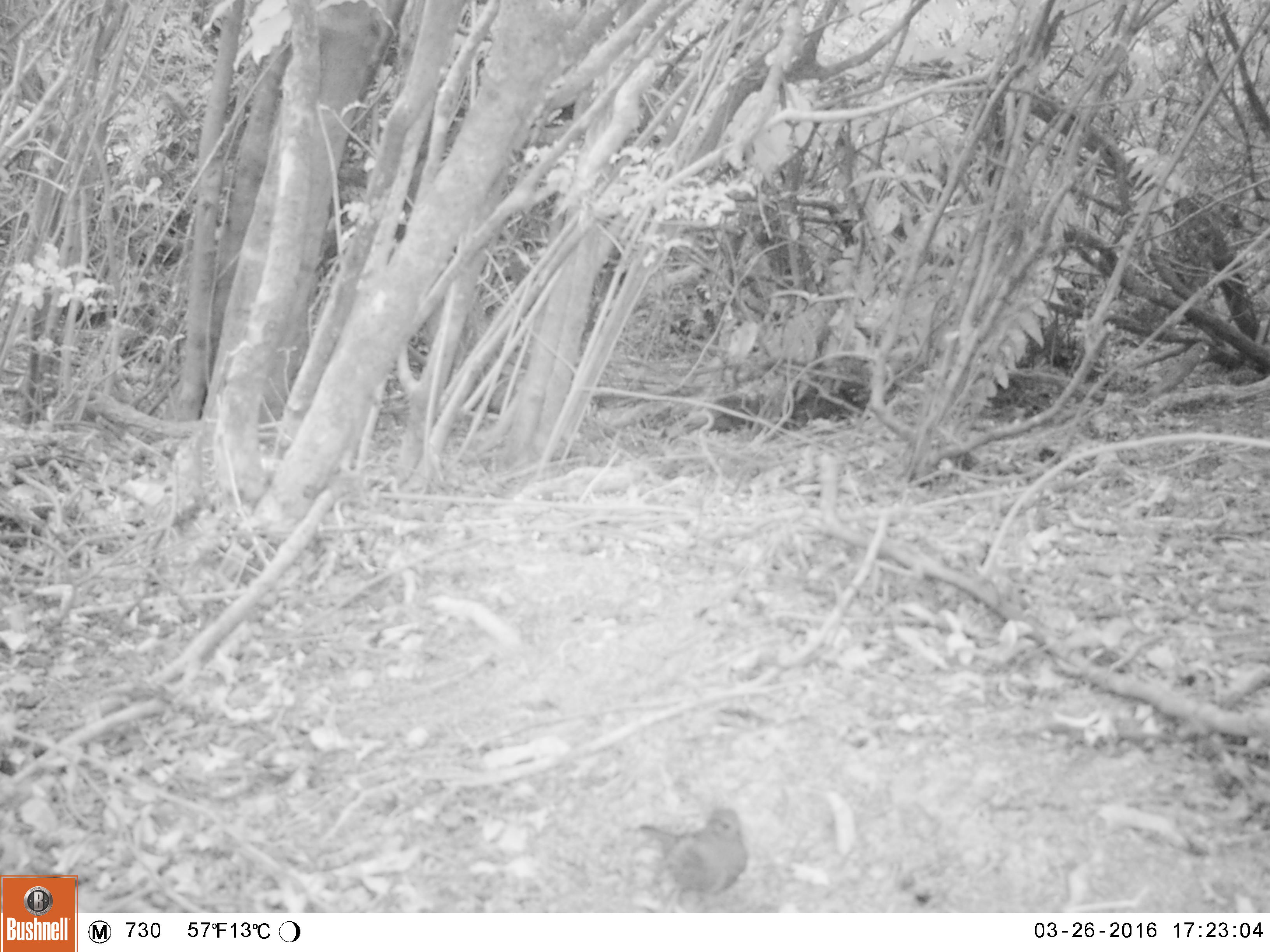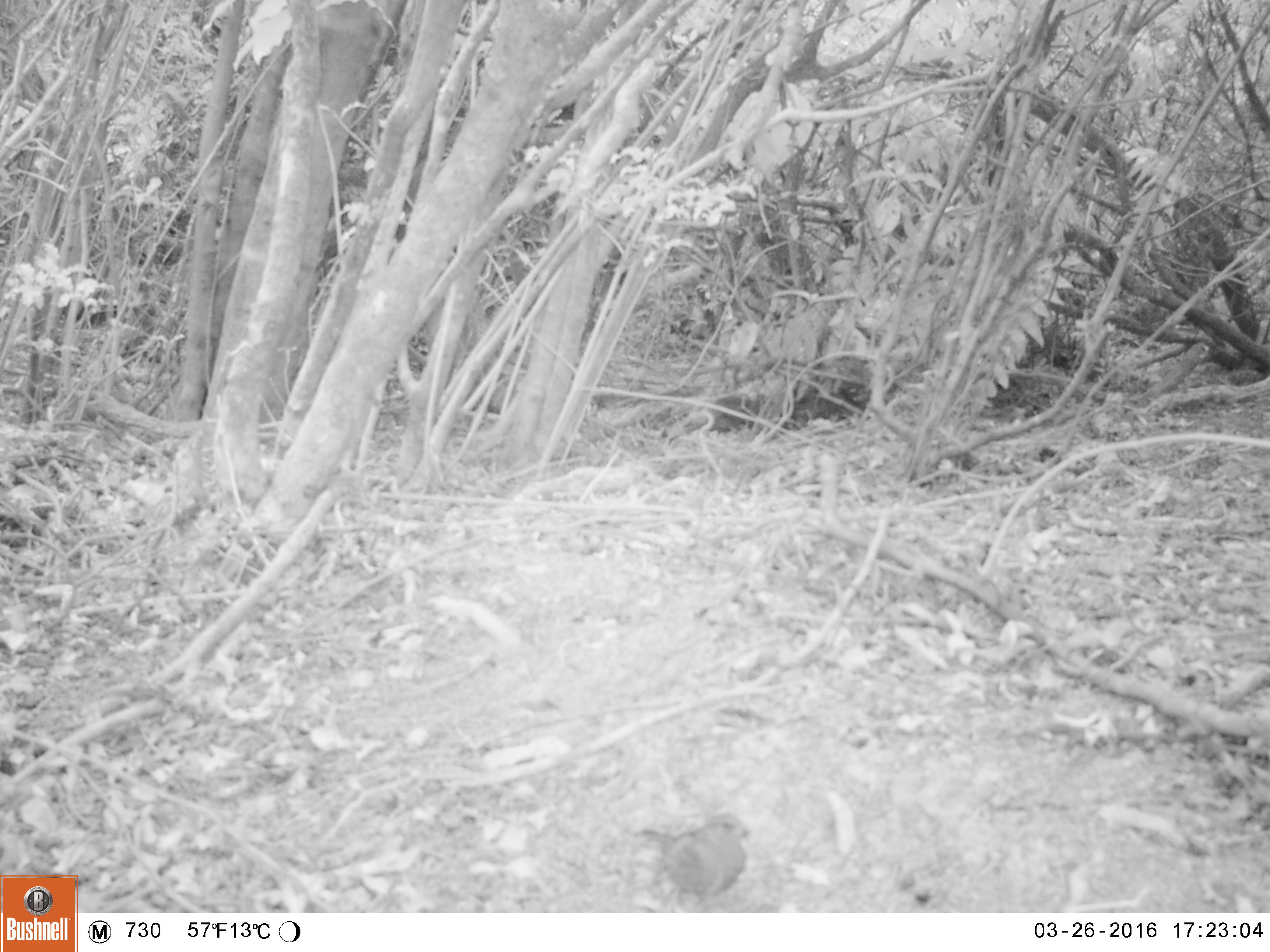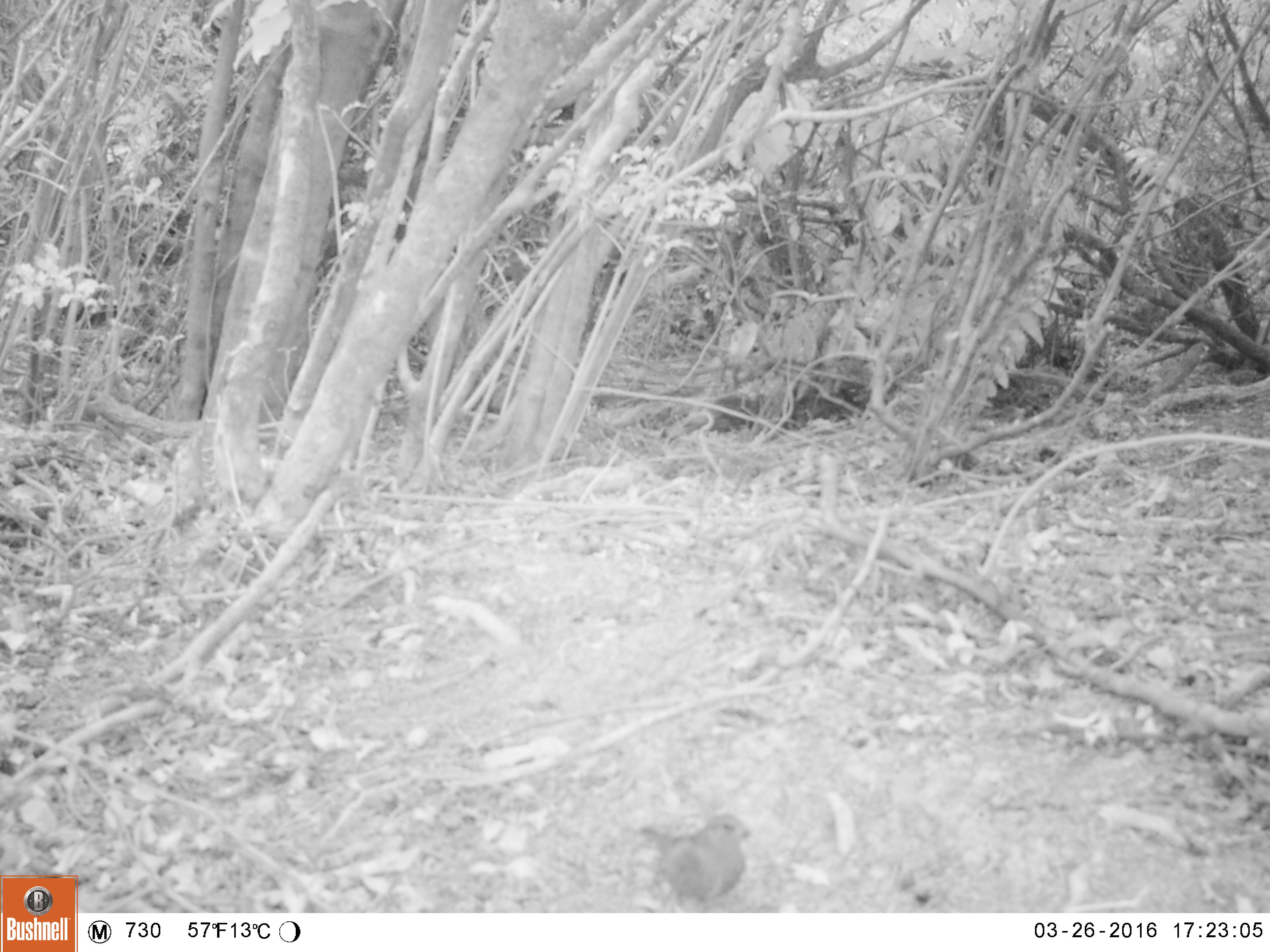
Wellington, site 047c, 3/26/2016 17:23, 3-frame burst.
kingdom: Animalia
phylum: Chordata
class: Aves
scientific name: Aves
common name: bird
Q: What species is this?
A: Bird (Aves).